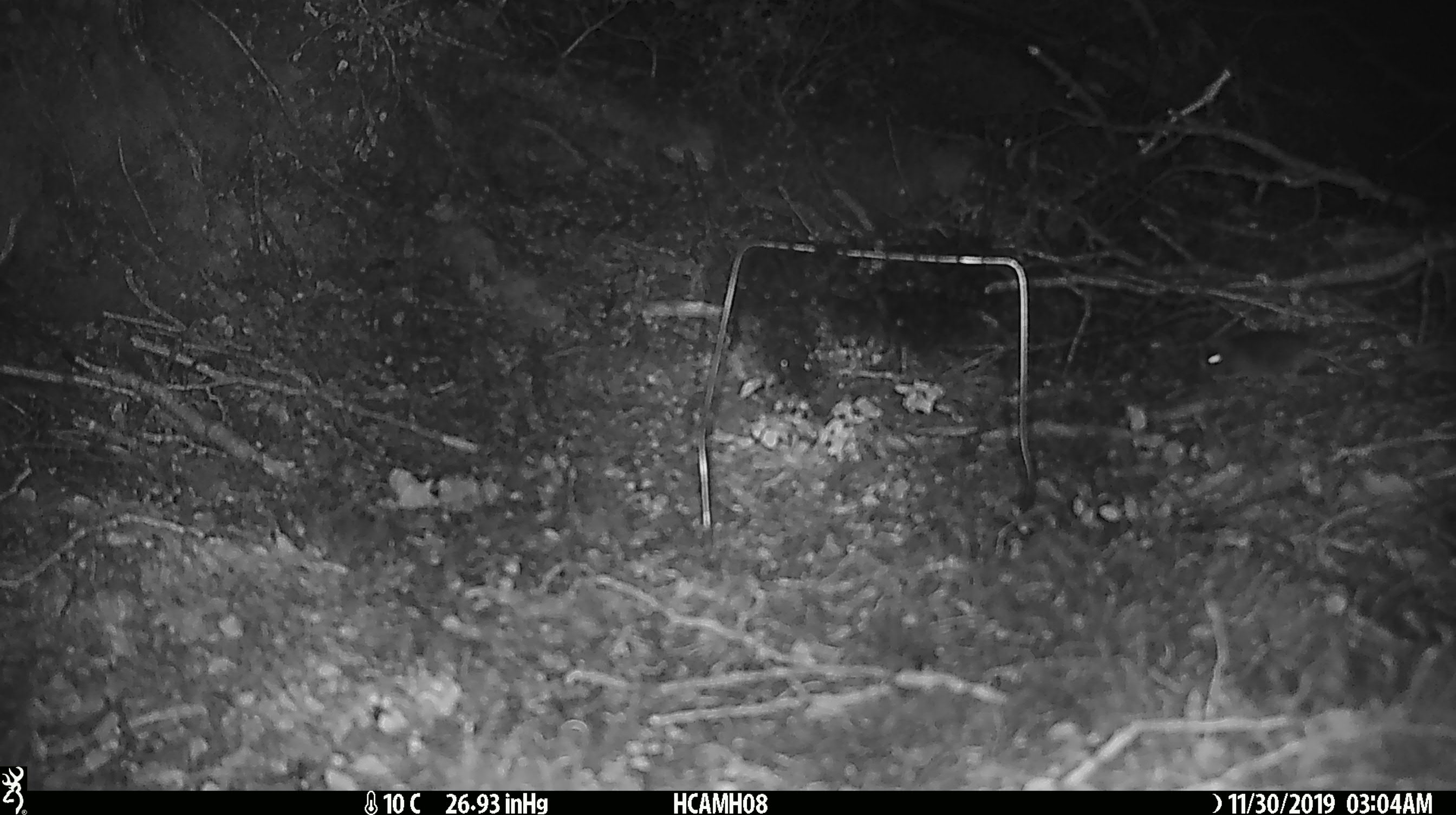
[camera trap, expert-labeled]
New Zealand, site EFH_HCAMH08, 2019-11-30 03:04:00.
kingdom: Animalia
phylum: Chordata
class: Mammalia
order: Rodentia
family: Muridae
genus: Mus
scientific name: Mus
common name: mouse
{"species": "mouse (Mus)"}